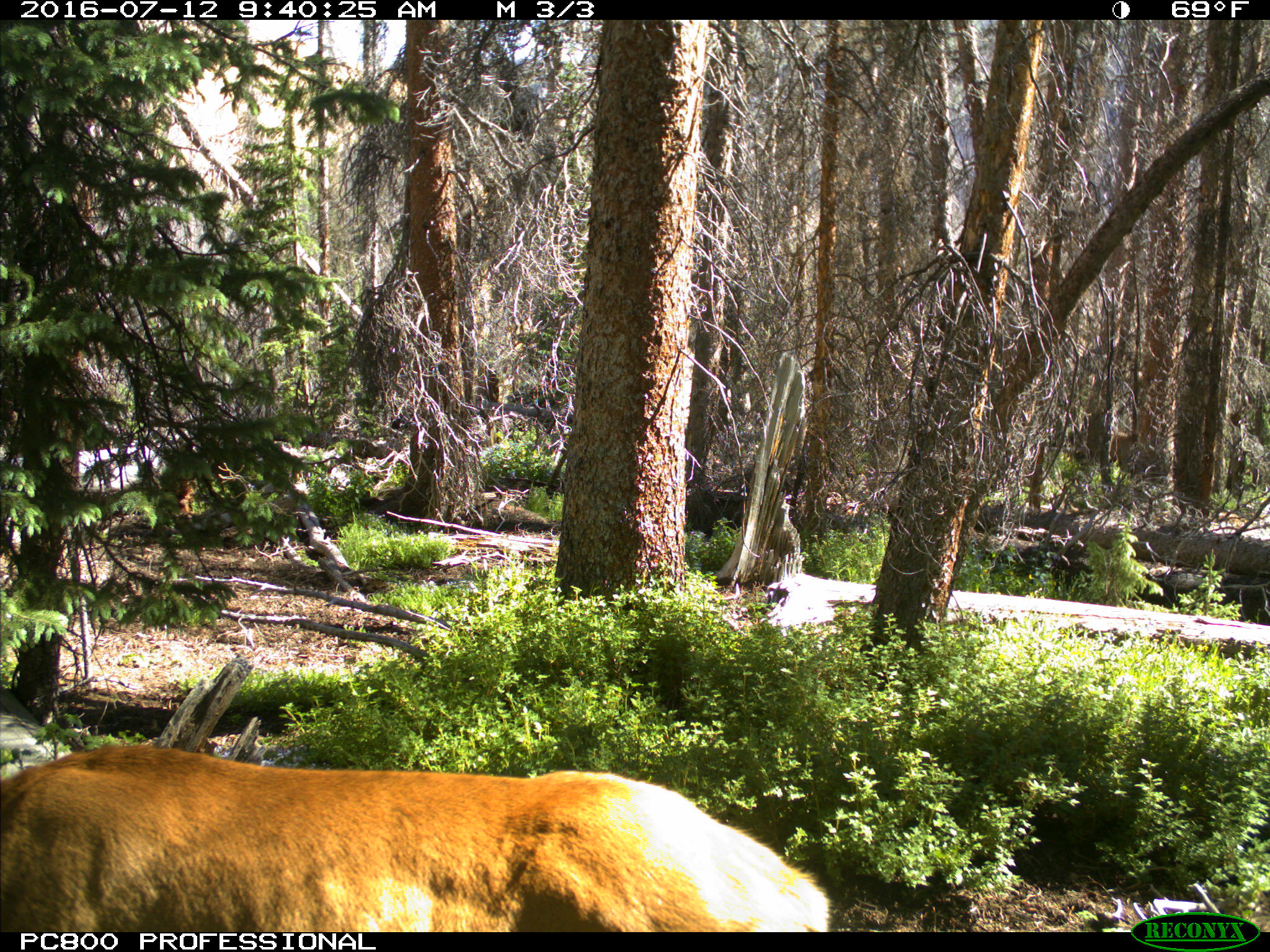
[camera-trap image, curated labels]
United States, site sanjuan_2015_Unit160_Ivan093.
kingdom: Animalia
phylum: Chordata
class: Mammalia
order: Artiodactyla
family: Cervidae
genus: Cervus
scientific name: Cervus elaphus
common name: red deer